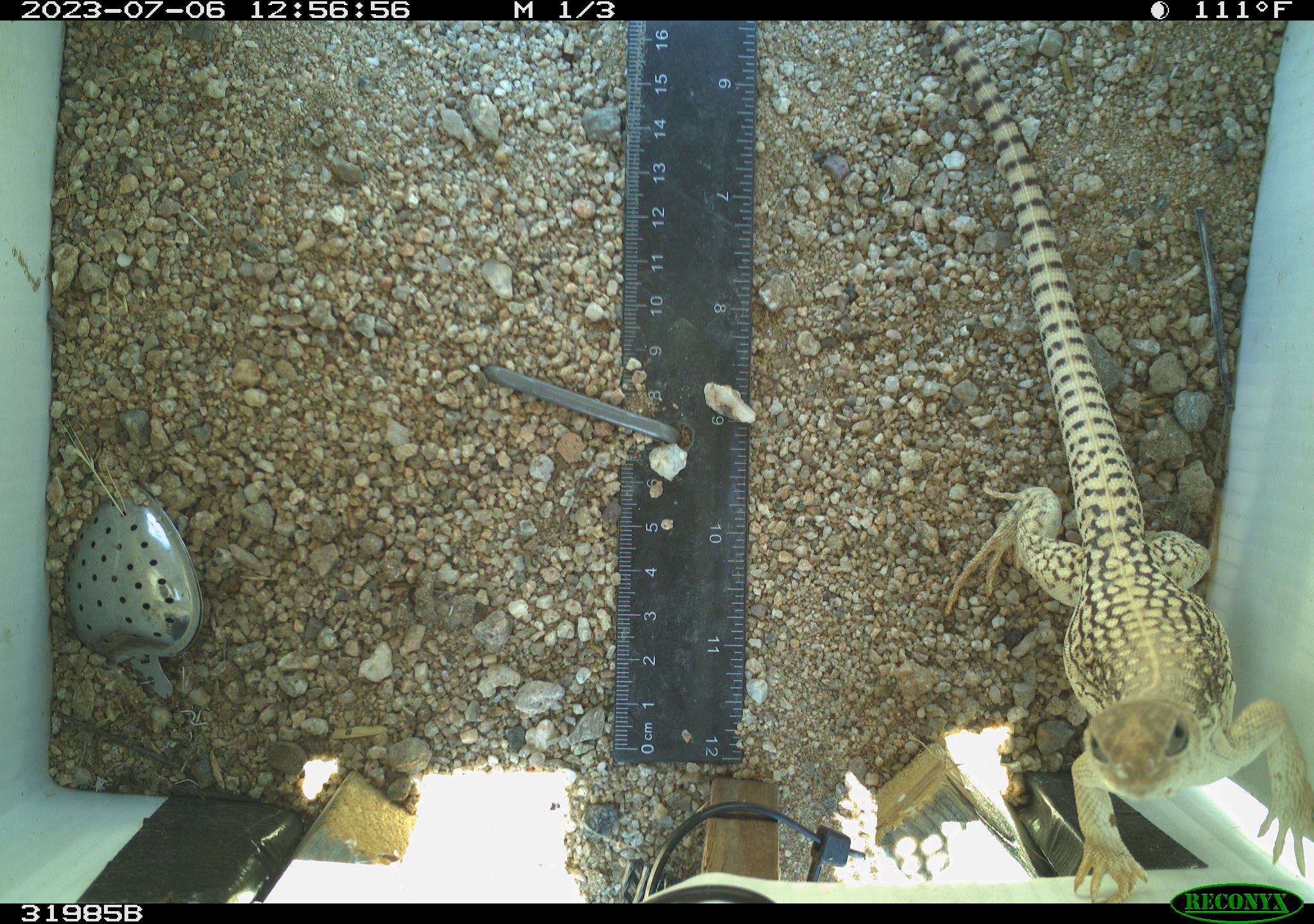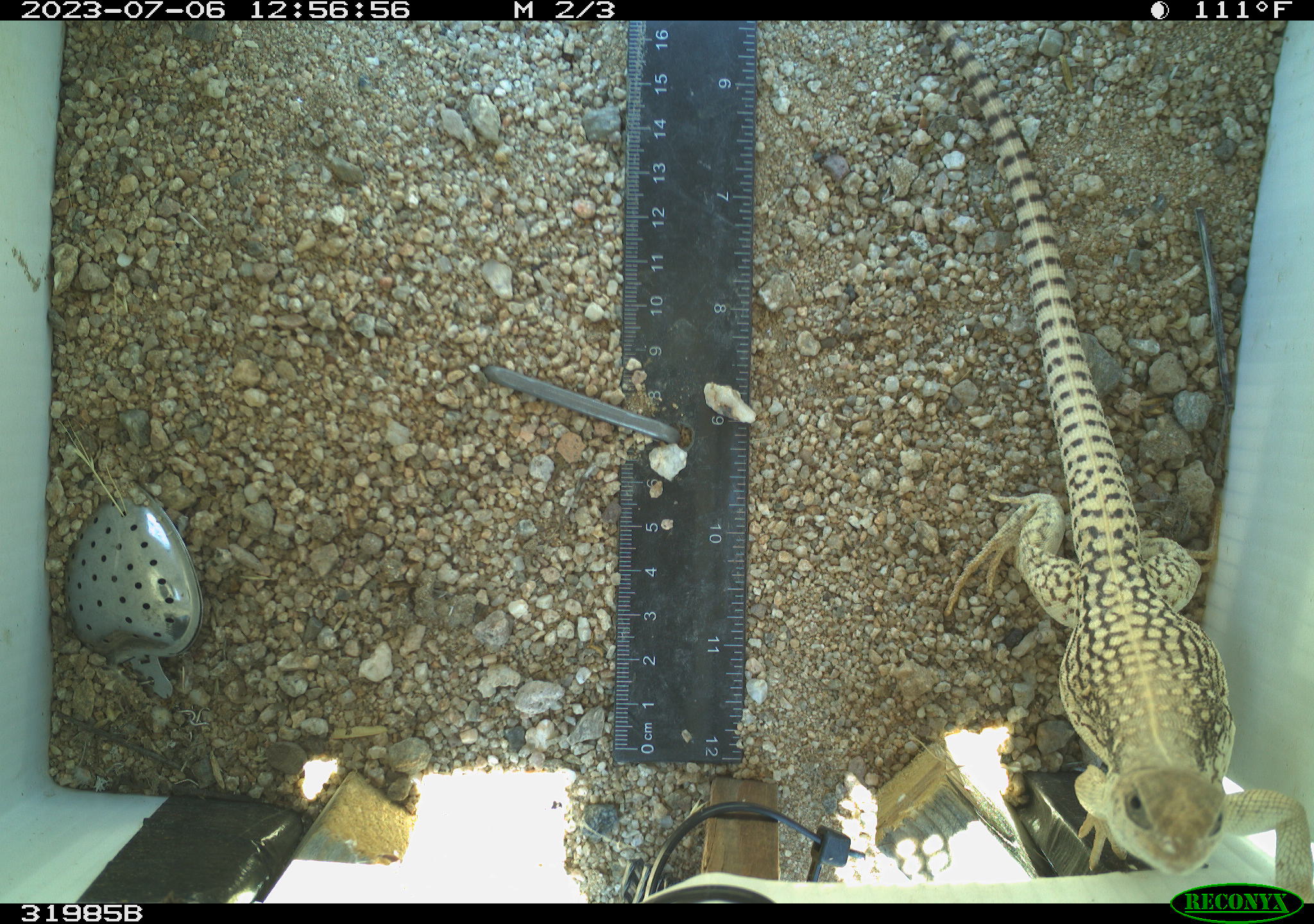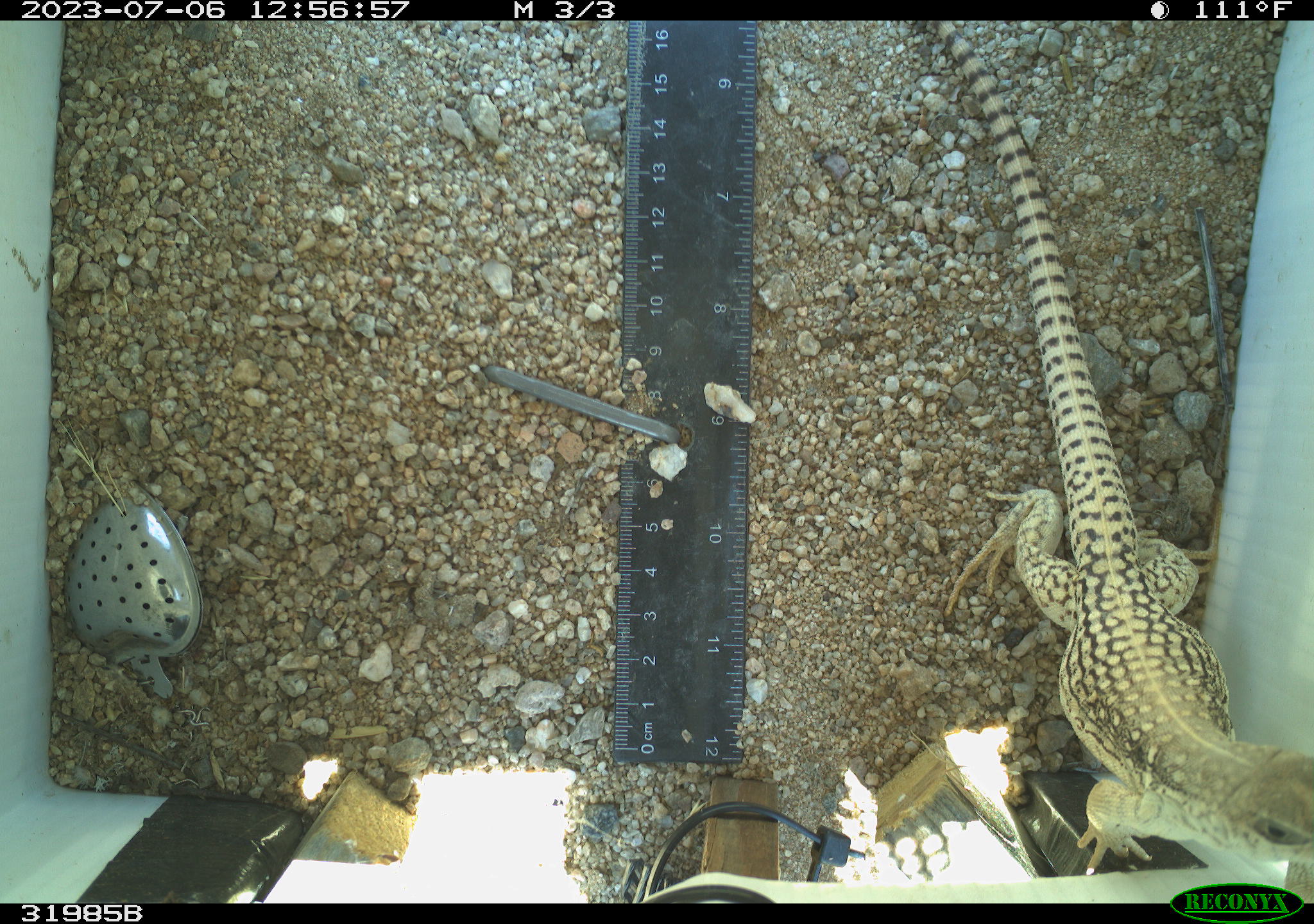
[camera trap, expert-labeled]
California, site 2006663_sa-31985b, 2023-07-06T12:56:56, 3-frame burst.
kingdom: Animalia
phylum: Chordata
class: Reptilia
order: Squamata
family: Iguanidae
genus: Dipsosaurus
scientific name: Dipsosaurus dorsalis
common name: common desert iguana